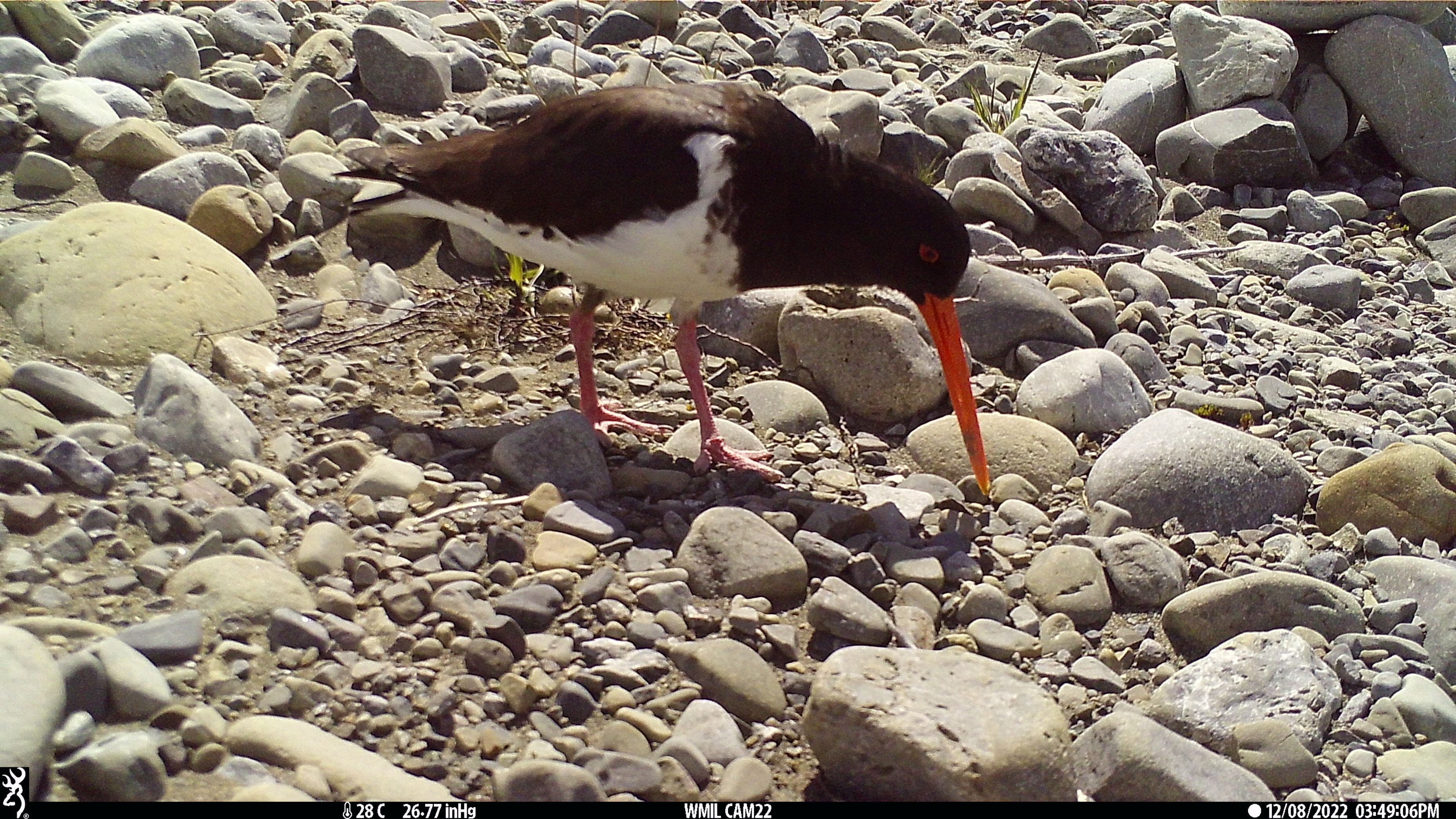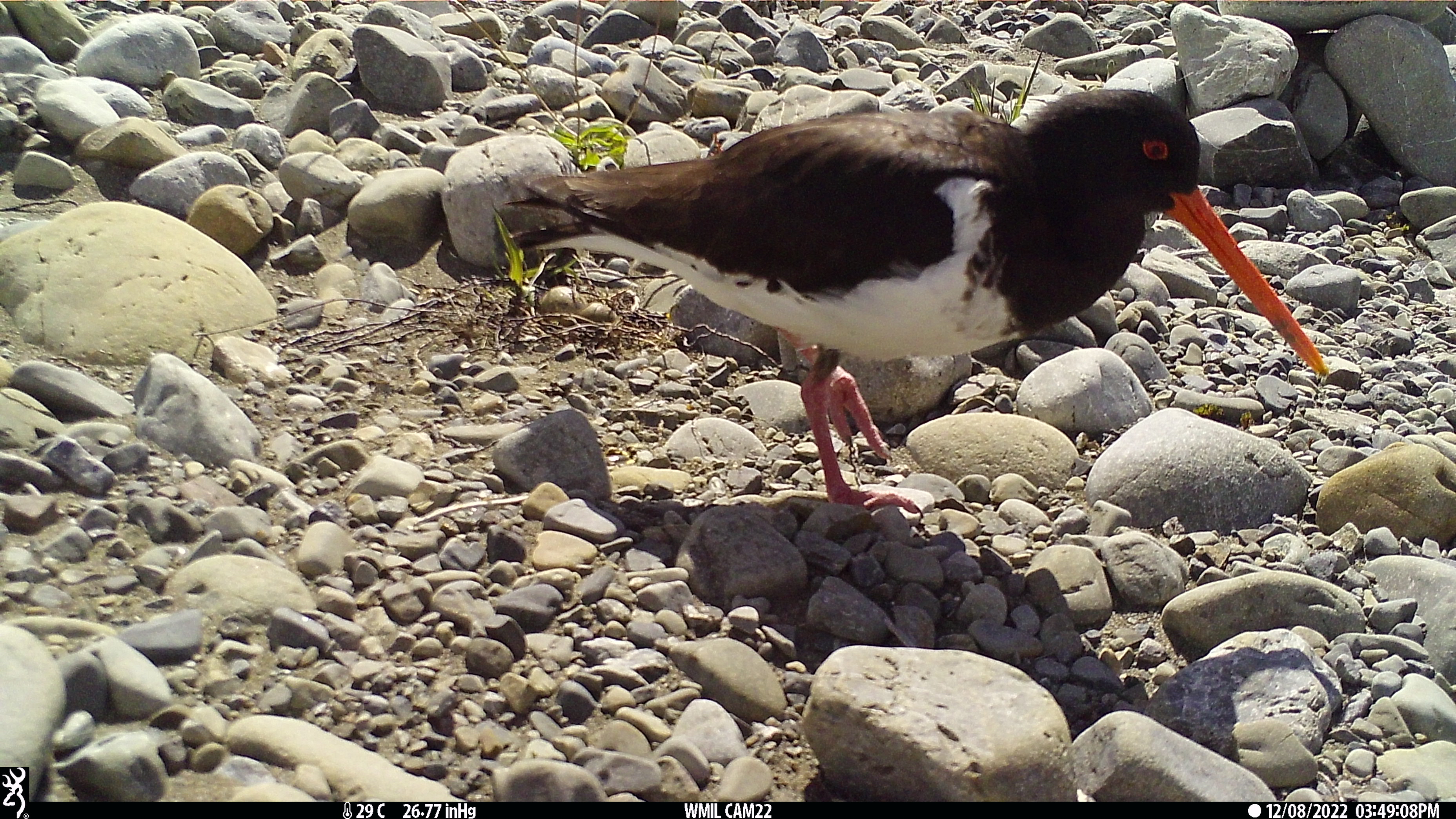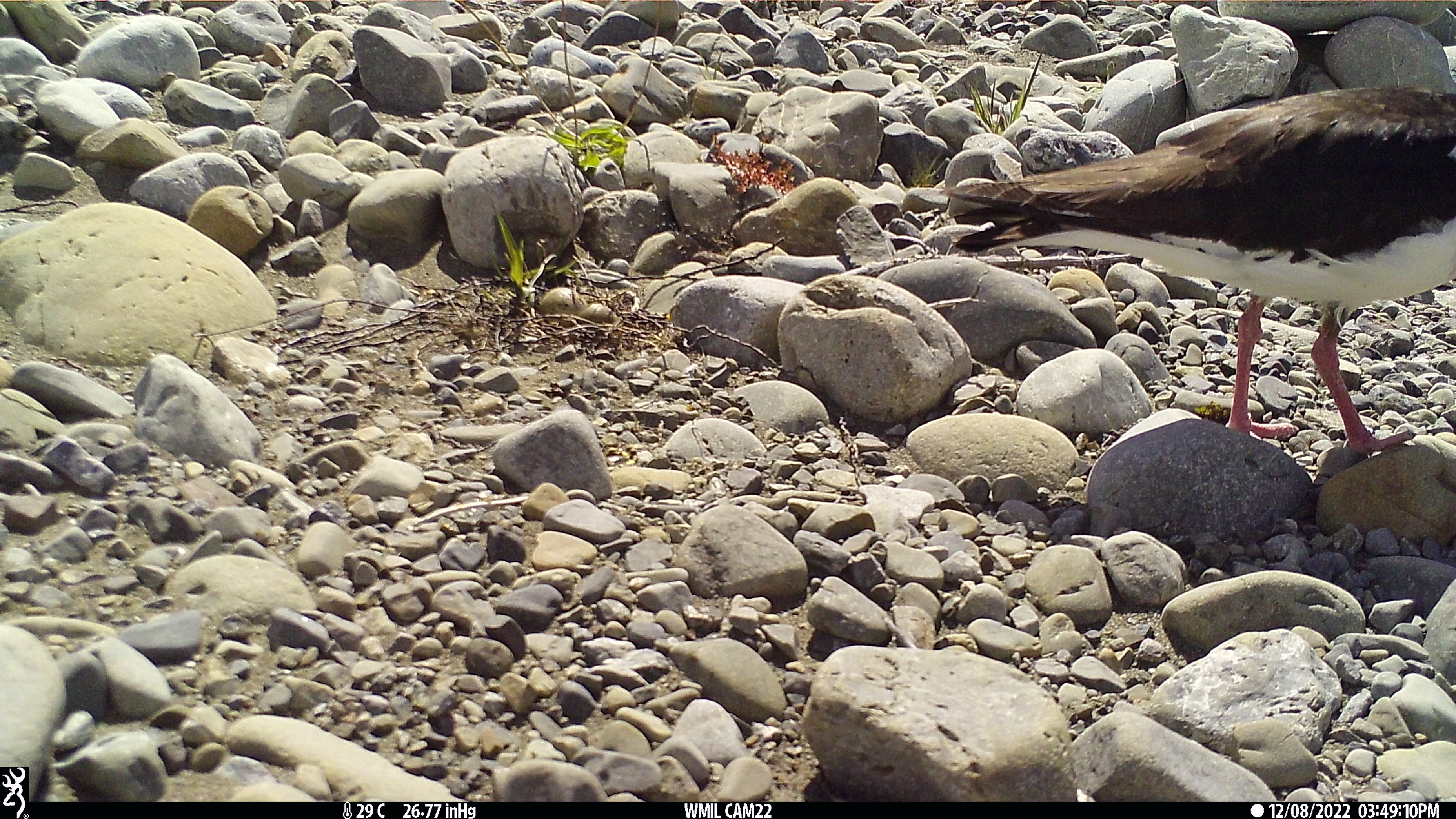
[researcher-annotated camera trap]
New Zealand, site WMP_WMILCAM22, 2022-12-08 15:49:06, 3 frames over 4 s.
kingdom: Animalia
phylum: Chordata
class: Aves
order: Charadriiformes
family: Haematopodidae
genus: Haematopus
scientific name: Haematopus unicolor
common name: variable oystercatcher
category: oystercatcher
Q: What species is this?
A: Oystercatcher (variable oystercatcher) (Haematopus unicolor).